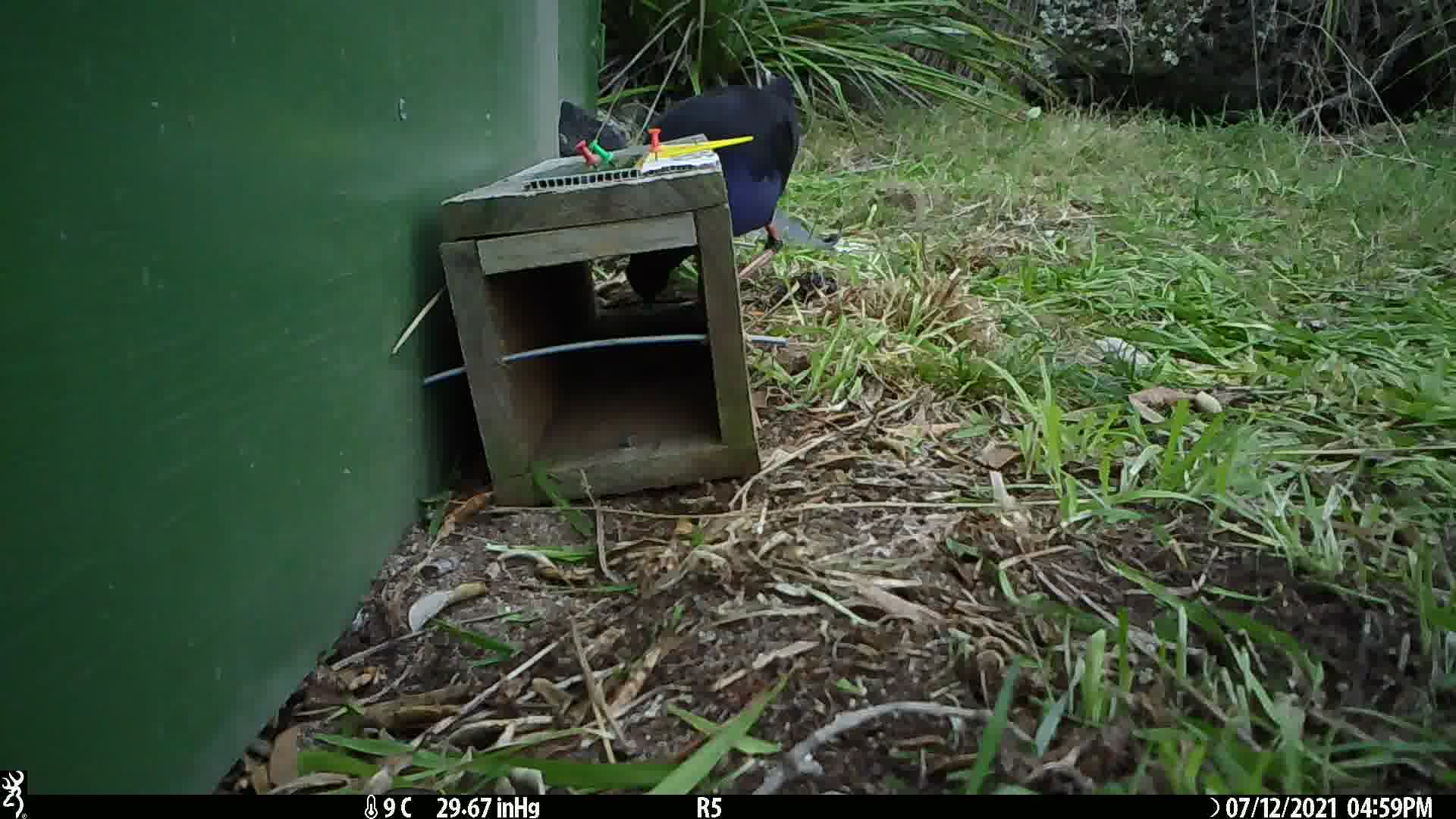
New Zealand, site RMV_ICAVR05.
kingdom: Animalia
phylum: Chordata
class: Aves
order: Gruiformes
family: Rallidae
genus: Porphyrio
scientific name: Porphyrio melanotus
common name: australasian swamphen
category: pukeko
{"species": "pukeko (australasian swamphen) (Porphyrio melanotus)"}